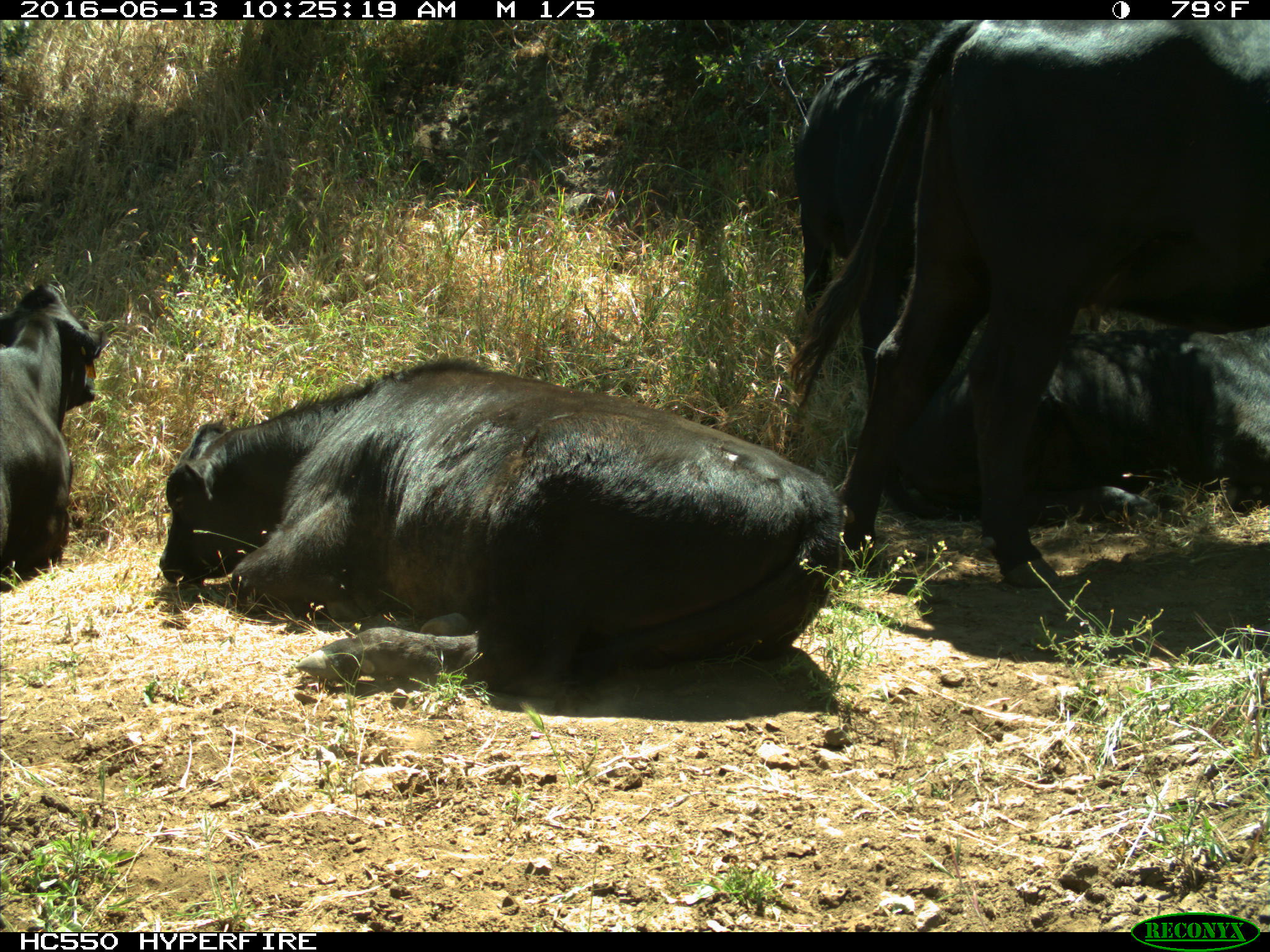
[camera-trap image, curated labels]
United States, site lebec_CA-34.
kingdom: Animalia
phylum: Chordata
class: Mammalia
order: Artiodactyla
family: Bovidae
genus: Bos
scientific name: Bos taurus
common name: domestic cow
Bos taurus (domestic cow).